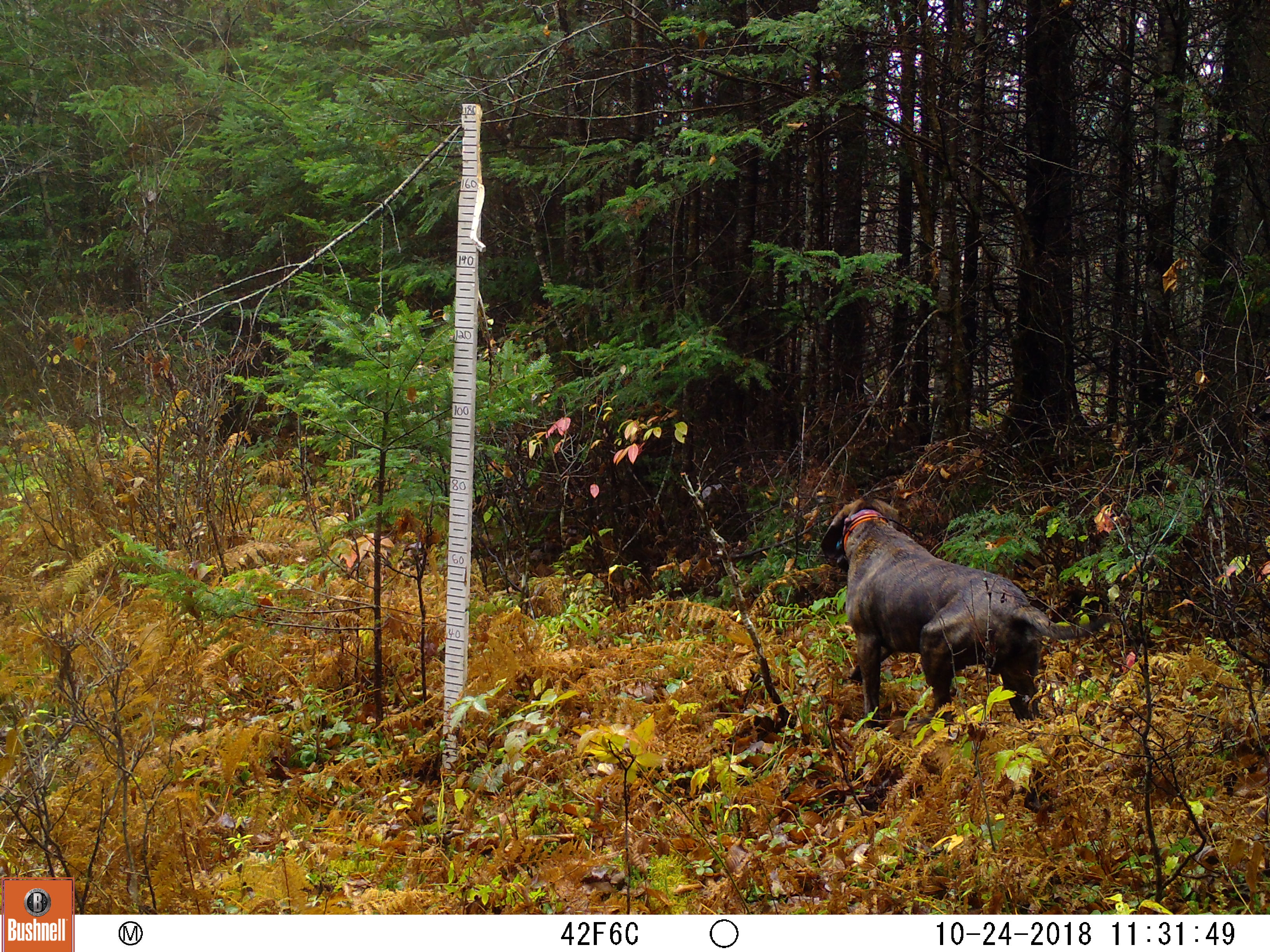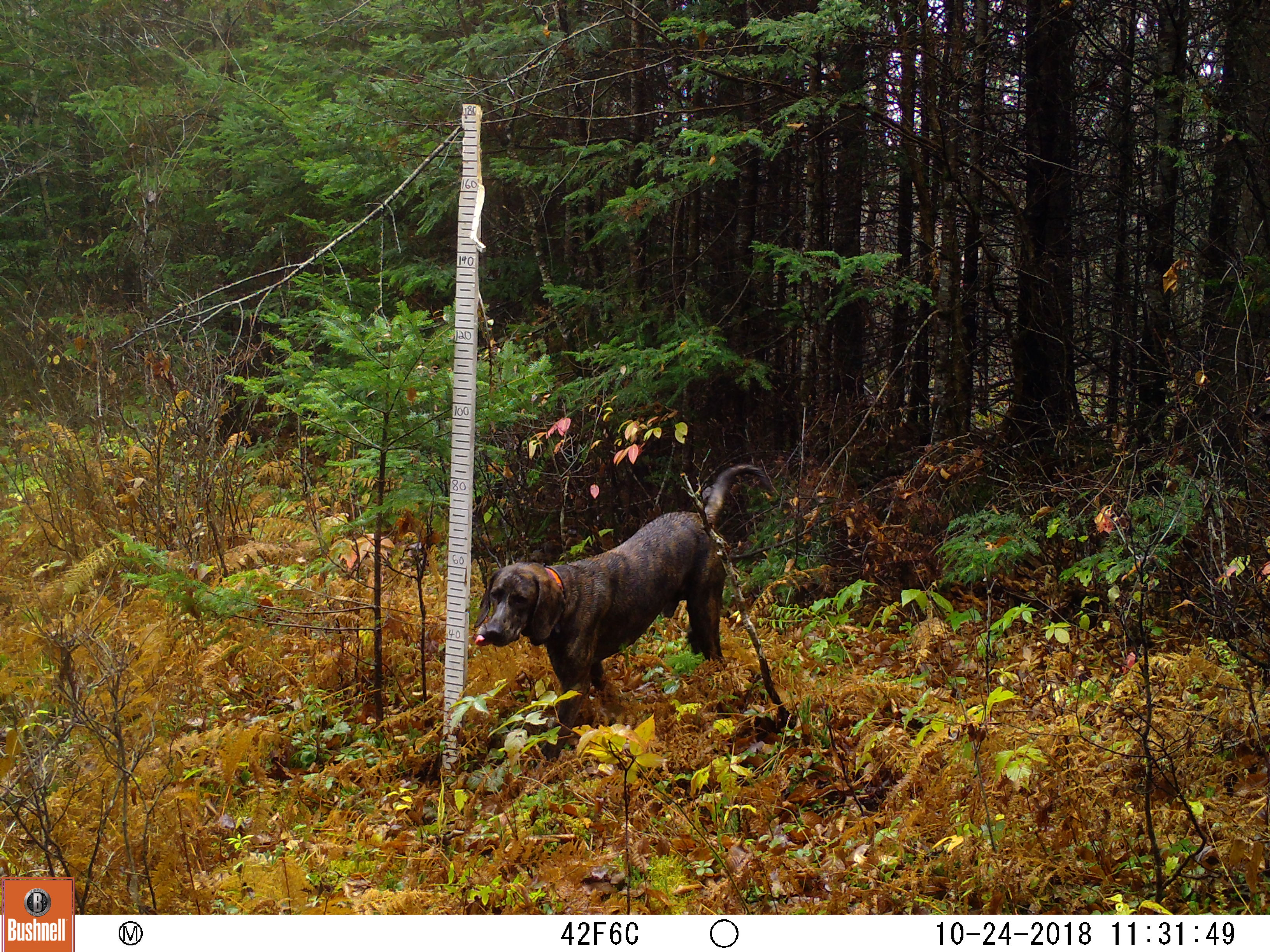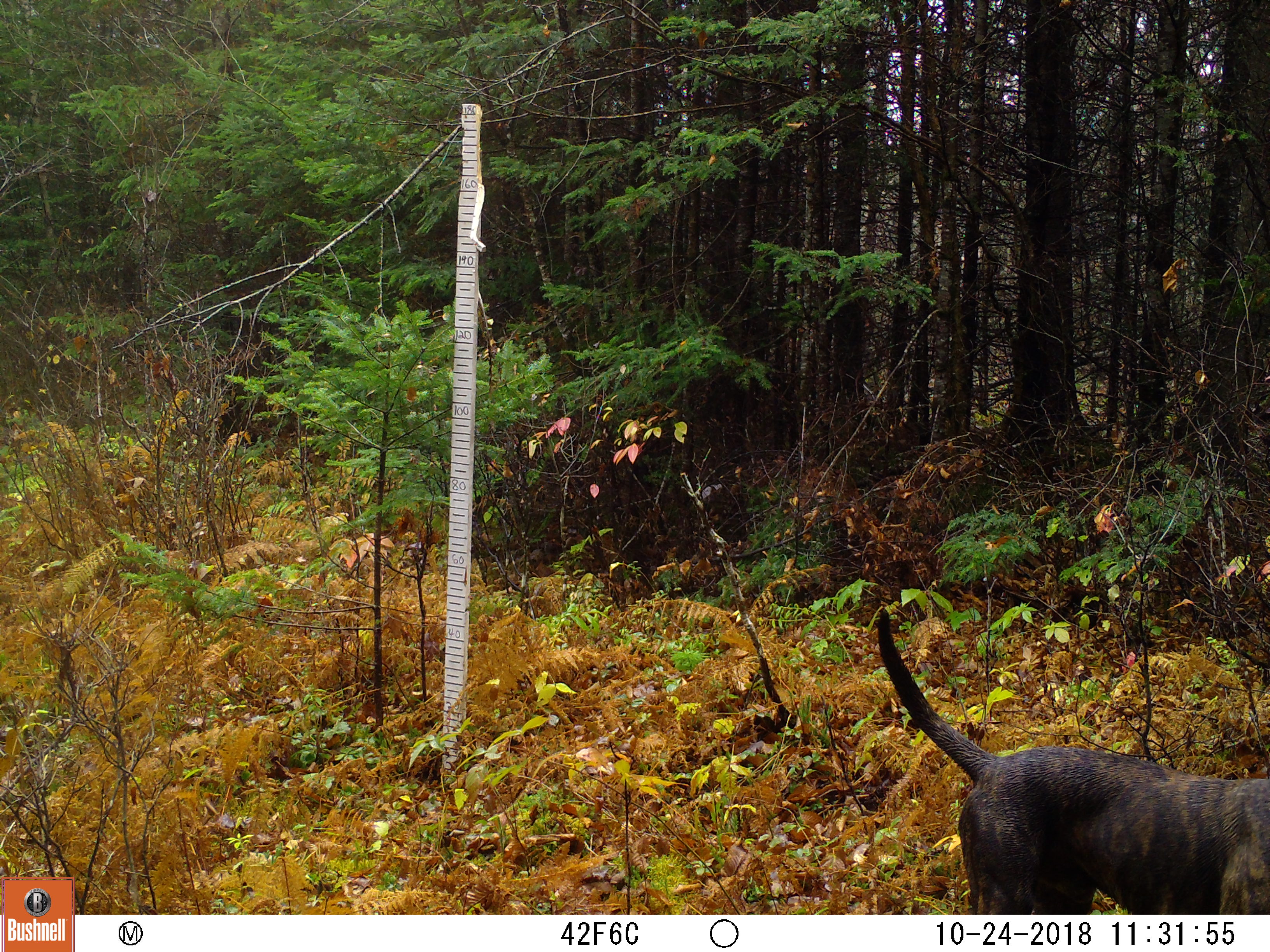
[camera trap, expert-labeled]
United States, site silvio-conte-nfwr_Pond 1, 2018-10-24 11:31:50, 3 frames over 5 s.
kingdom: Animalia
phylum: Chordata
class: Mammalia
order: Carnivora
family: Canidae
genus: Canis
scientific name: Canis familiaris familiaris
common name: domestic dog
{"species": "domestic dog (Canis familiaris familiaris)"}